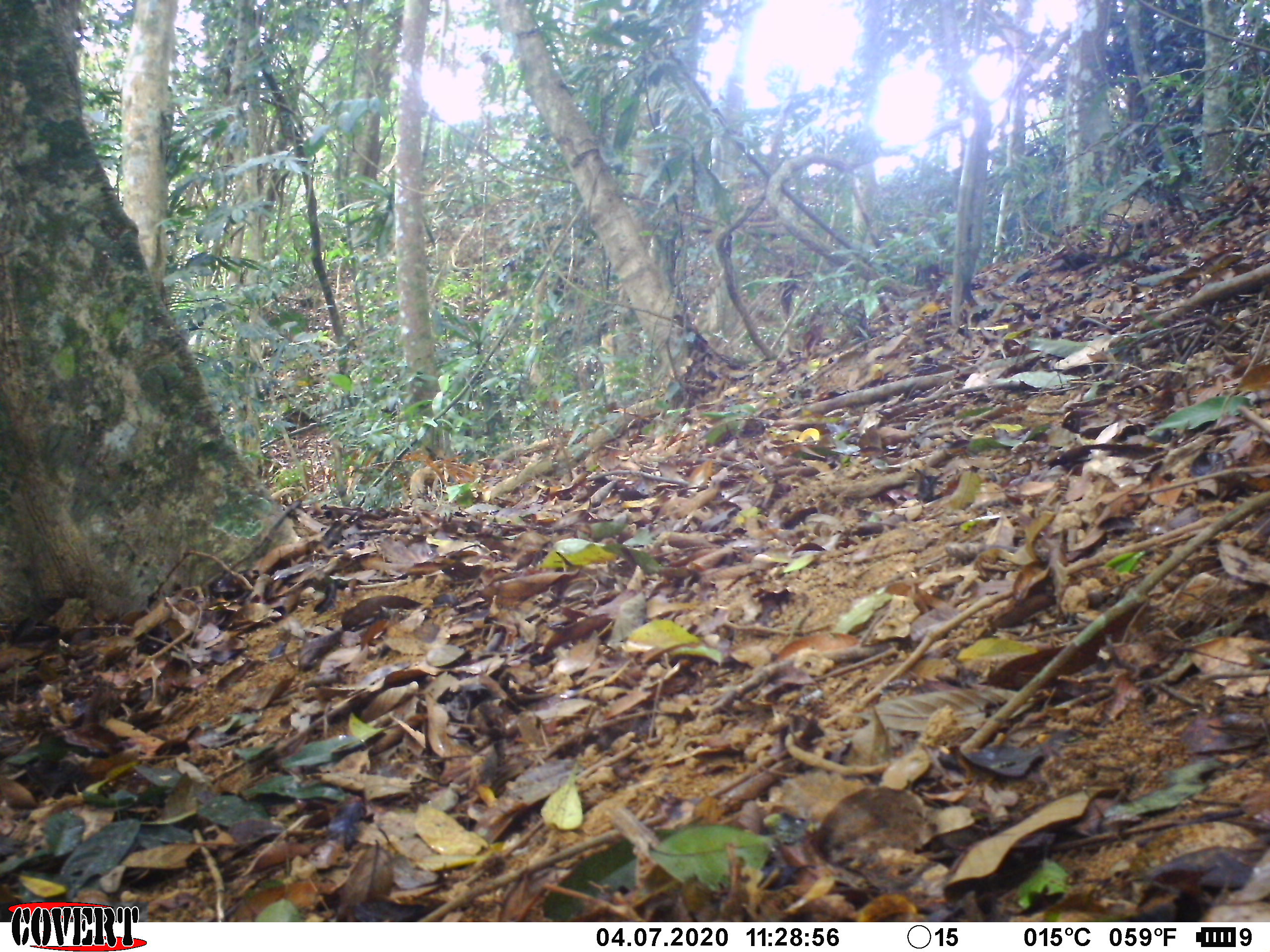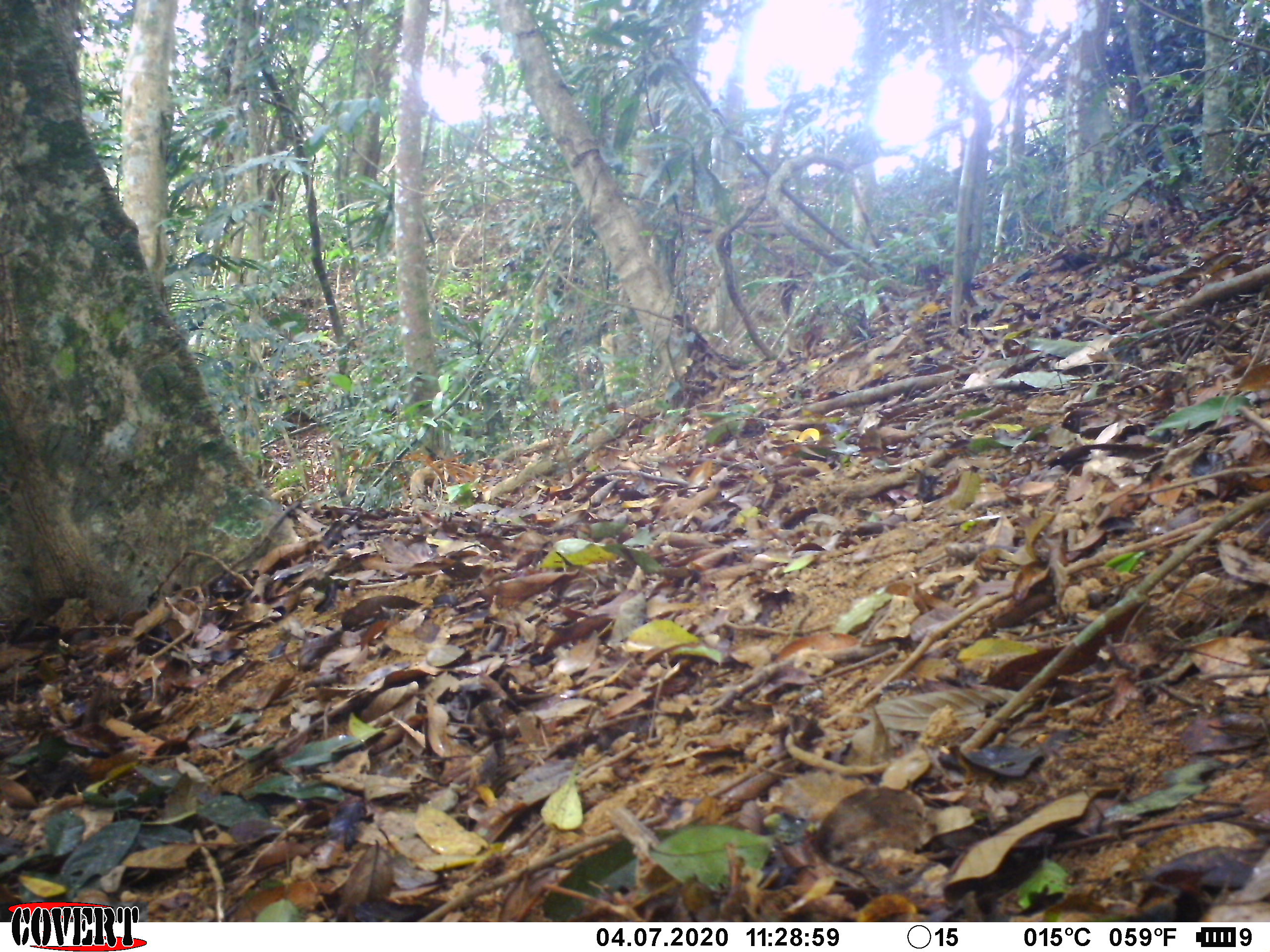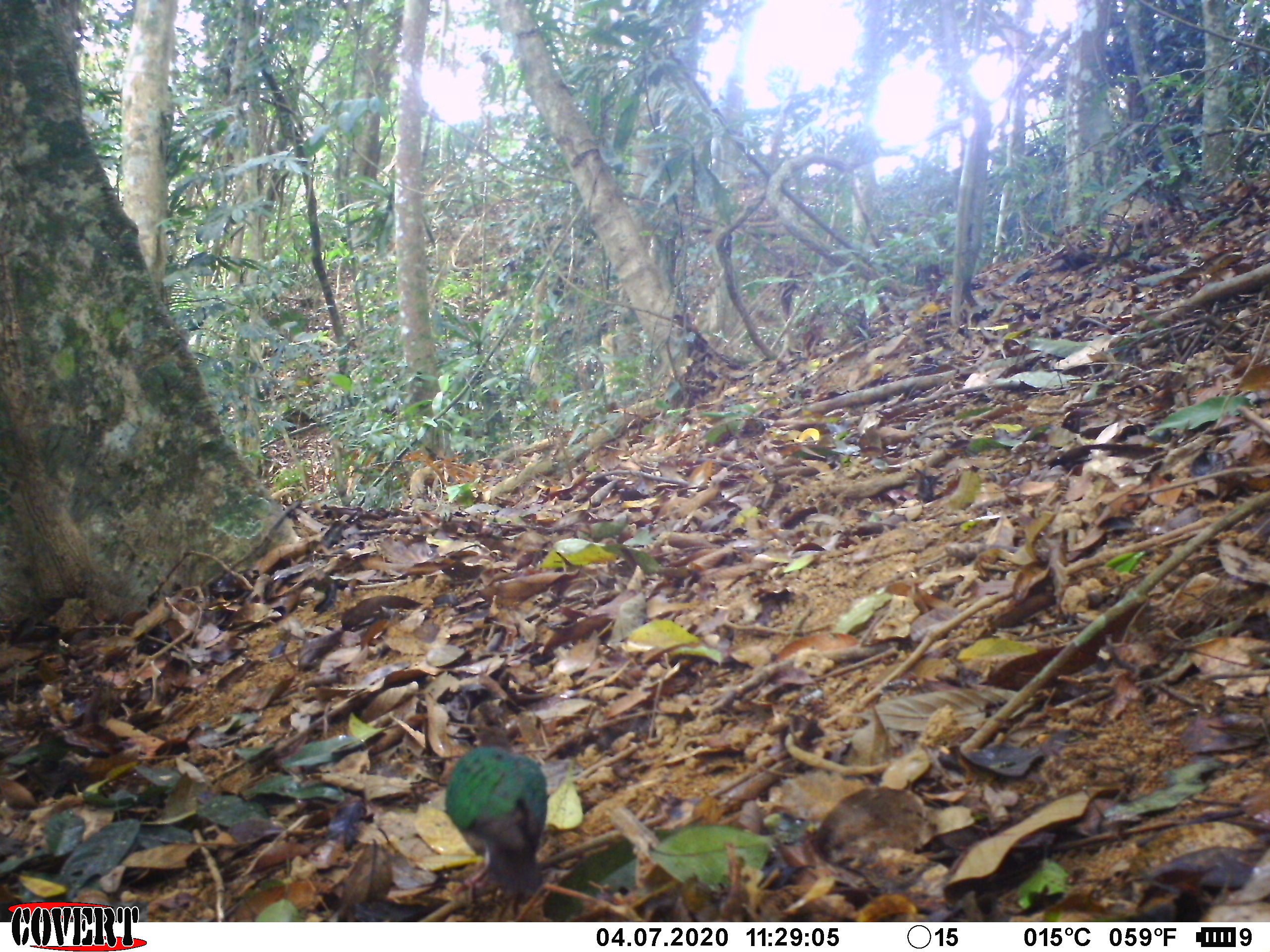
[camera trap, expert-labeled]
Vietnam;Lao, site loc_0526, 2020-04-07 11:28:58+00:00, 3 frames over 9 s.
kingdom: Animalia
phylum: Chordata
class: Aves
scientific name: Aves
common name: bird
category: unidentified bird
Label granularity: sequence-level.